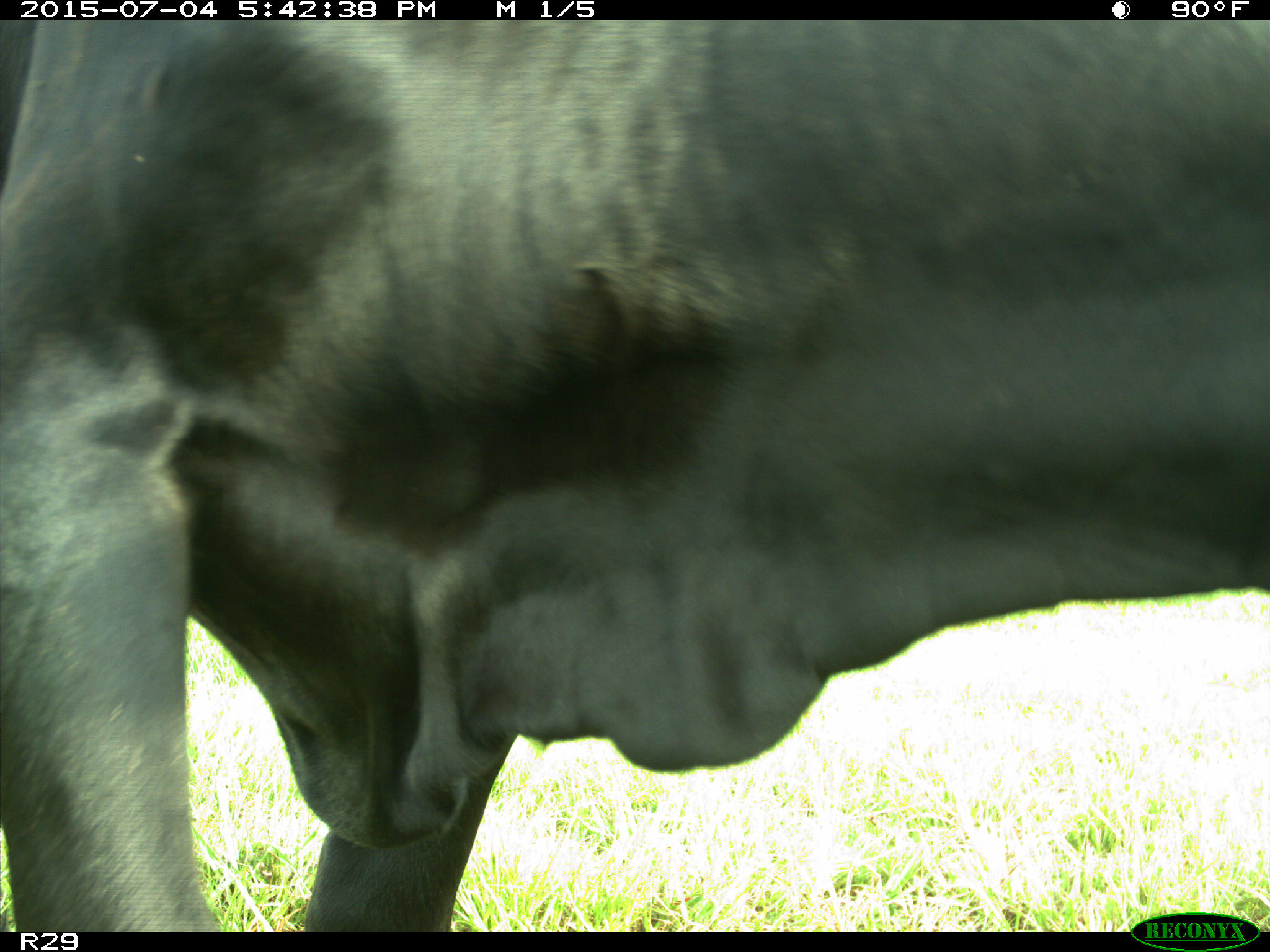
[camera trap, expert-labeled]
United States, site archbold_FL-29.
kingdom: Animalia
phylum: Chordata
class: Mammalia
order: Artiodactyla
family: Bovidae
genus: Bos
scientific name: Bos taurus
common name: domestic cow